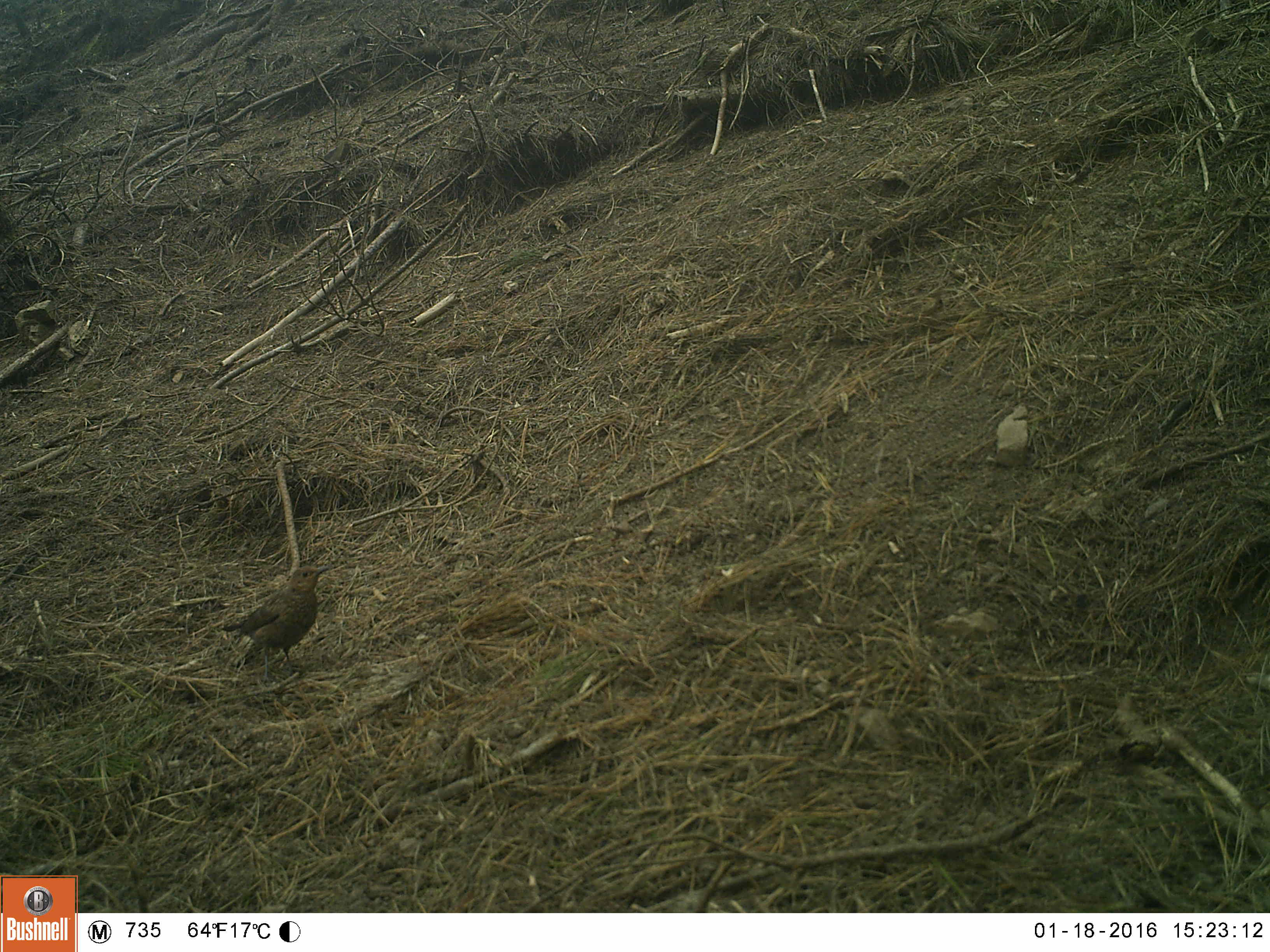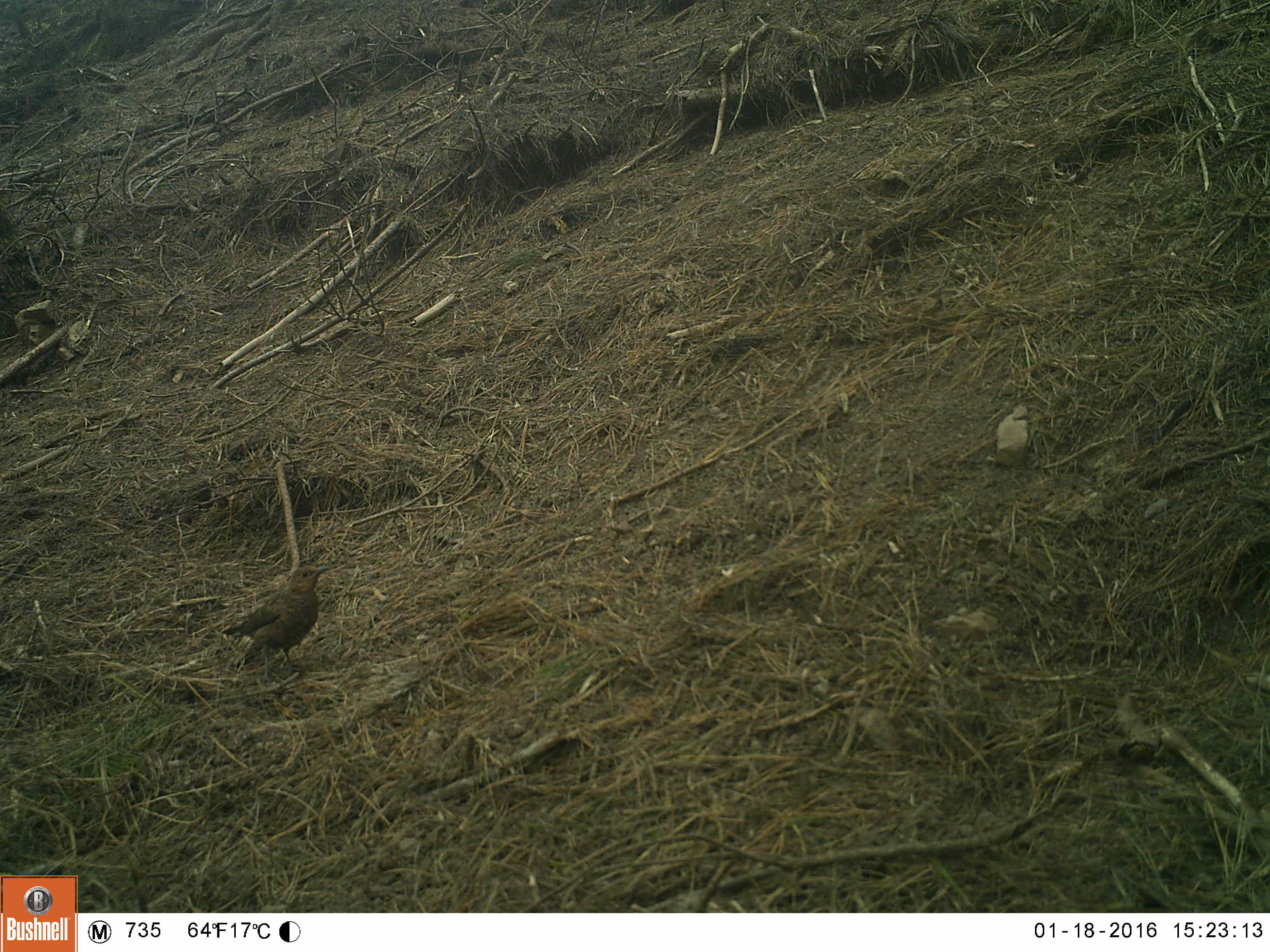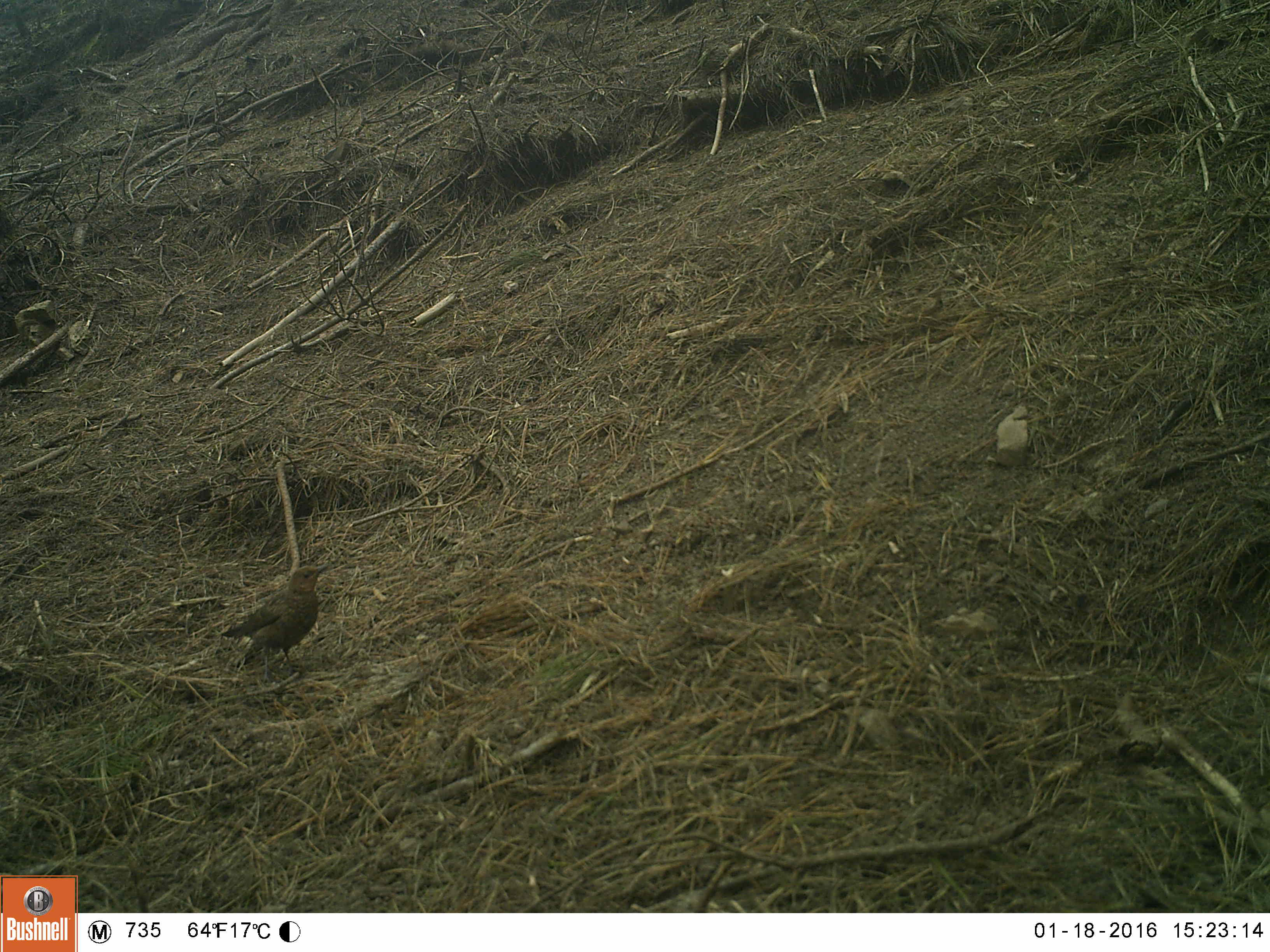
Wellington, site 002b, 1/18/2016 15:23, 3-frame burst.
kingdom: Animalia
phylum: Chordata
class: Aves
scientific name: Aves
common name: bird